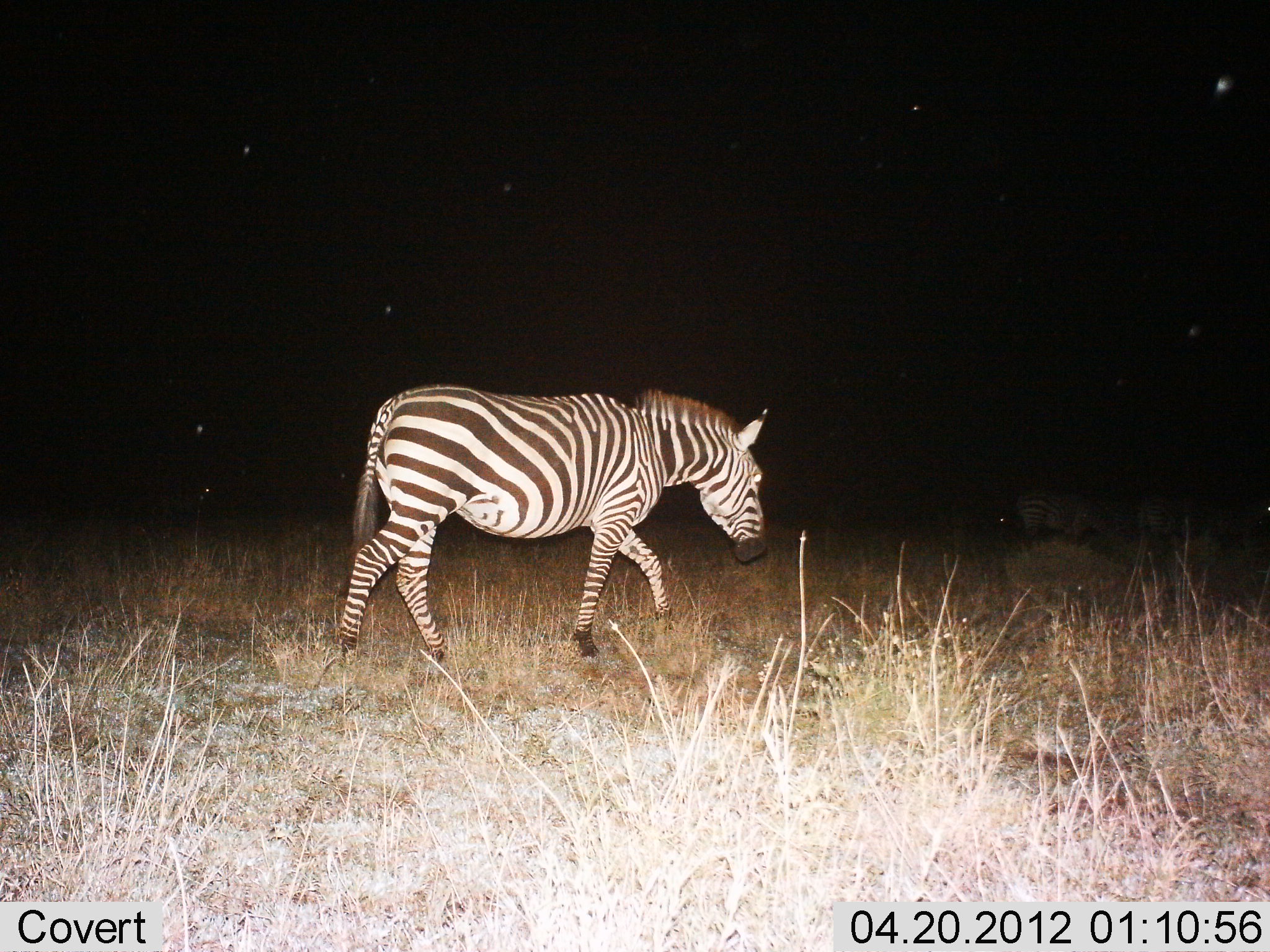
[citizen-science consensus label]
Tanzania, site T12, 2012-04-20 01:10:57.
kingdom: Animalia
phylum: Chordata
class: Mammalia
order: Perissodactyla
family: Equidae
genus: Equus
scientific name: Equus quagga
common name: plains zebra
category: zebra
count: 2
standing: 21%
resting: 0%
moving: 93%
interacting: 0%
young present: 0%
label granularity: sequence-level